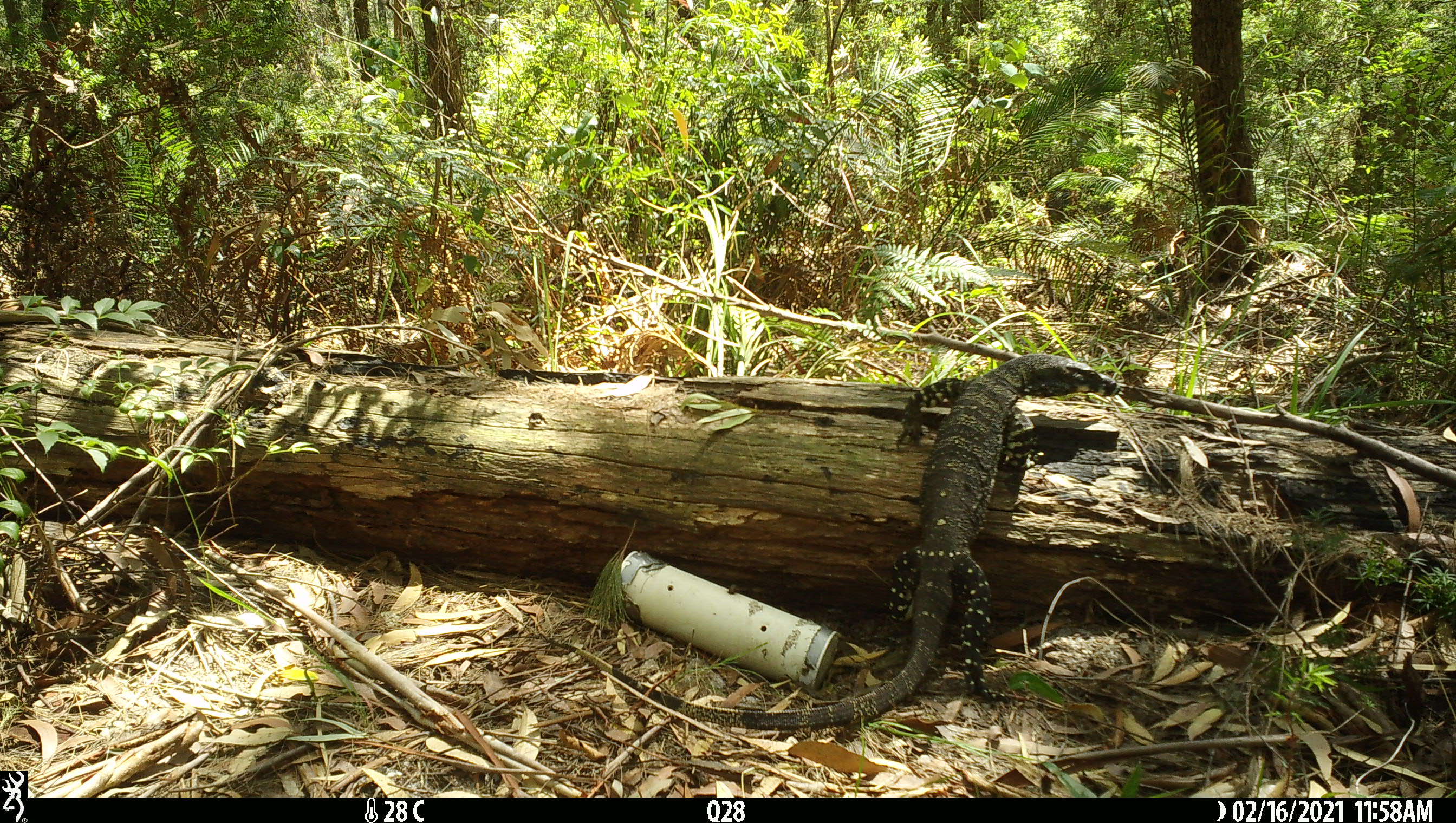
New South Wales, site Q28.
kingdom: Animalia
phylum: Chordata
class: Reptilia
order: Squamata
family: Varanidae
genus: Varanus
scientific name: Varanus varius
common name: lace monitor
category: goanna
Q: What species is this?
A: Goanna (lace monitor) (Varanus varius).